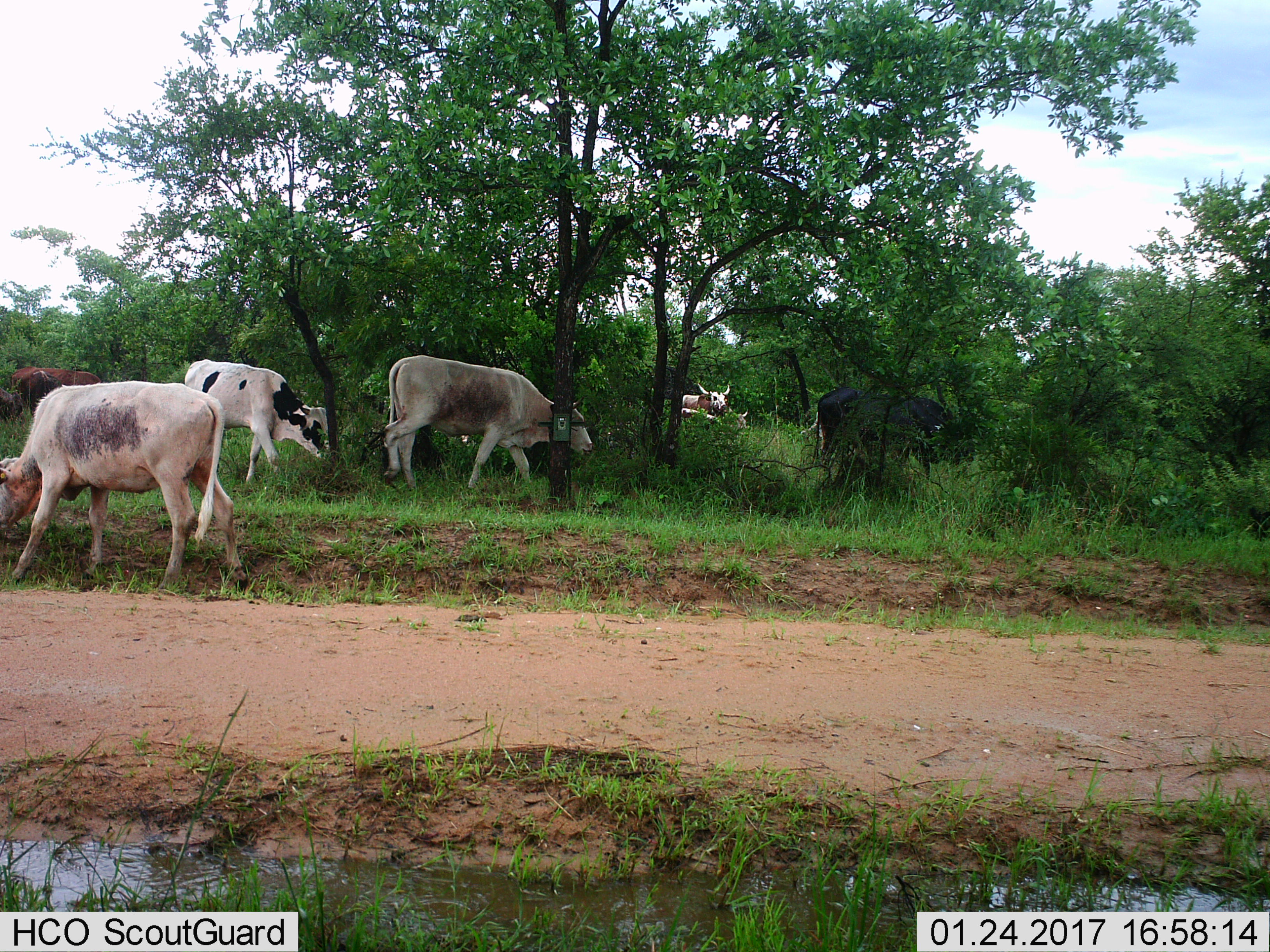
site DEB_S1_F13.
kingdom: Animalia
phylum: Chordata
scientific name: Vertebrata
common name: domestic animal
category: domesticanimal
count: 7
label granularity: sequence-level